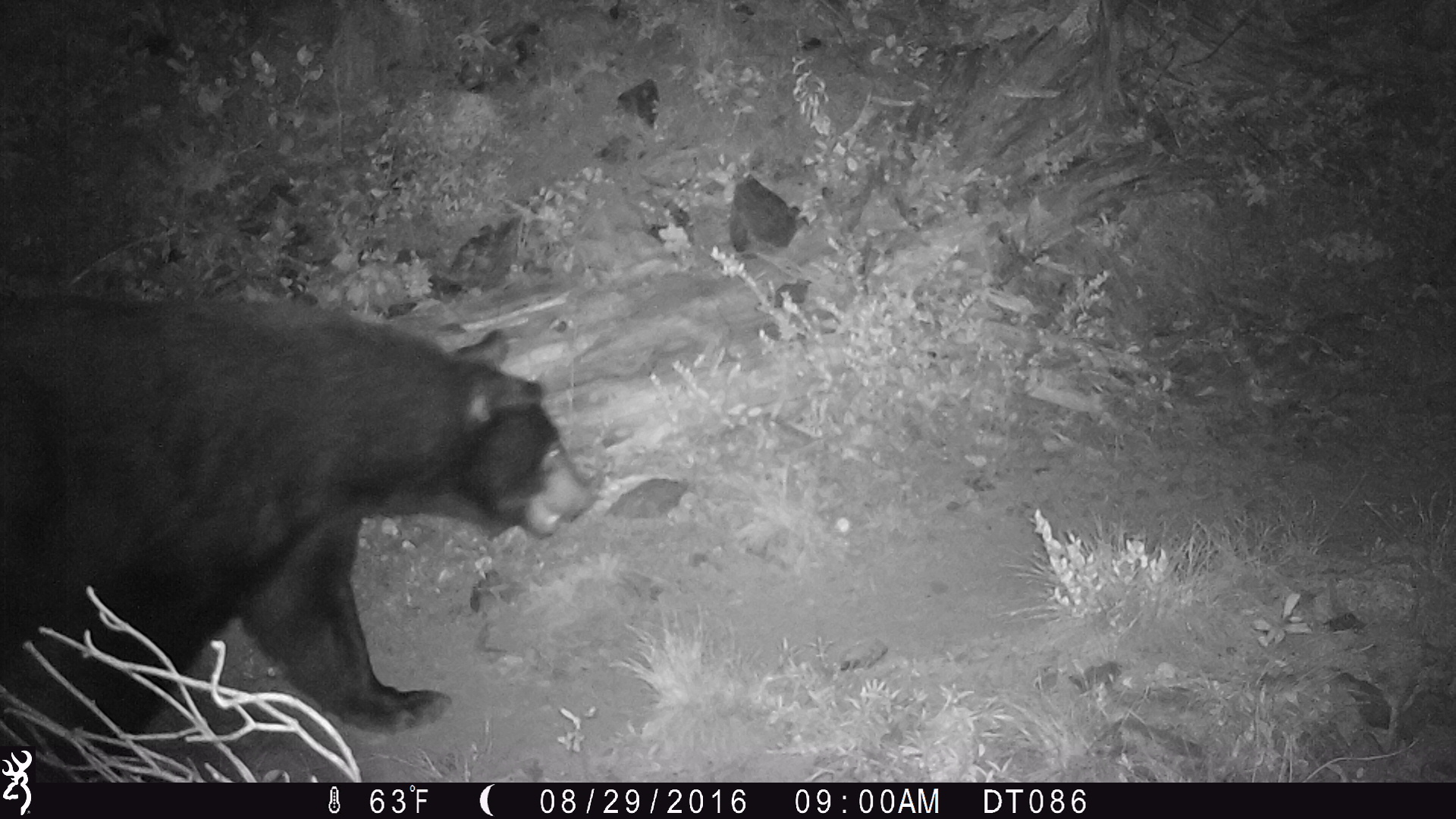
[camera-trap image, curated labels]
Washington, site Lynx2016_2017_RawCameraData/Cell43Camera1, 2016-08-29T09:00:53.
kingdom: Animalia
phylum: Chordata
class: Mammalia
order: Carnivora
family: Ursidae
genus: Ursus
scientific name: Ursus americanus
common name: american black bear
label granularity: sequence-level